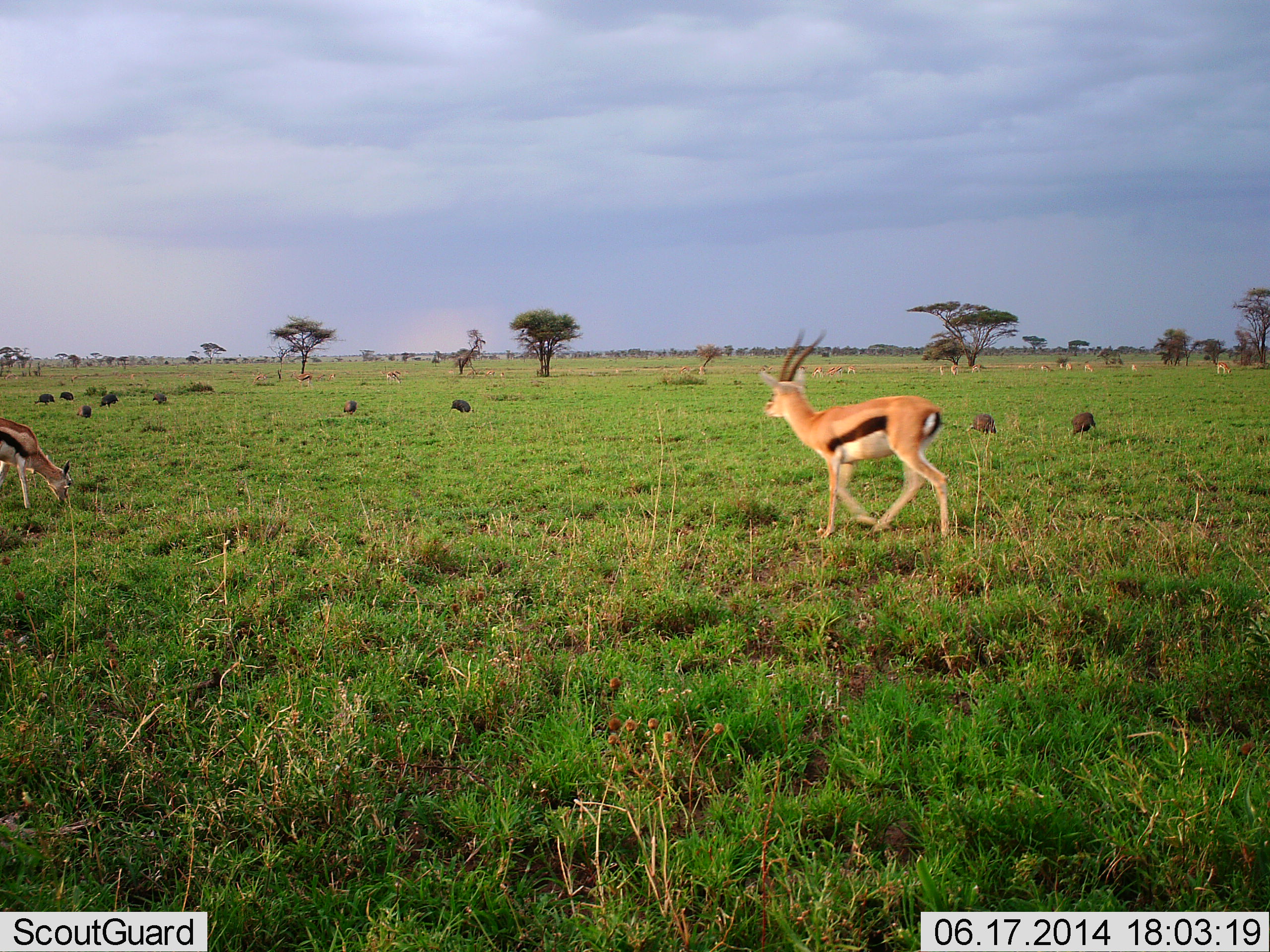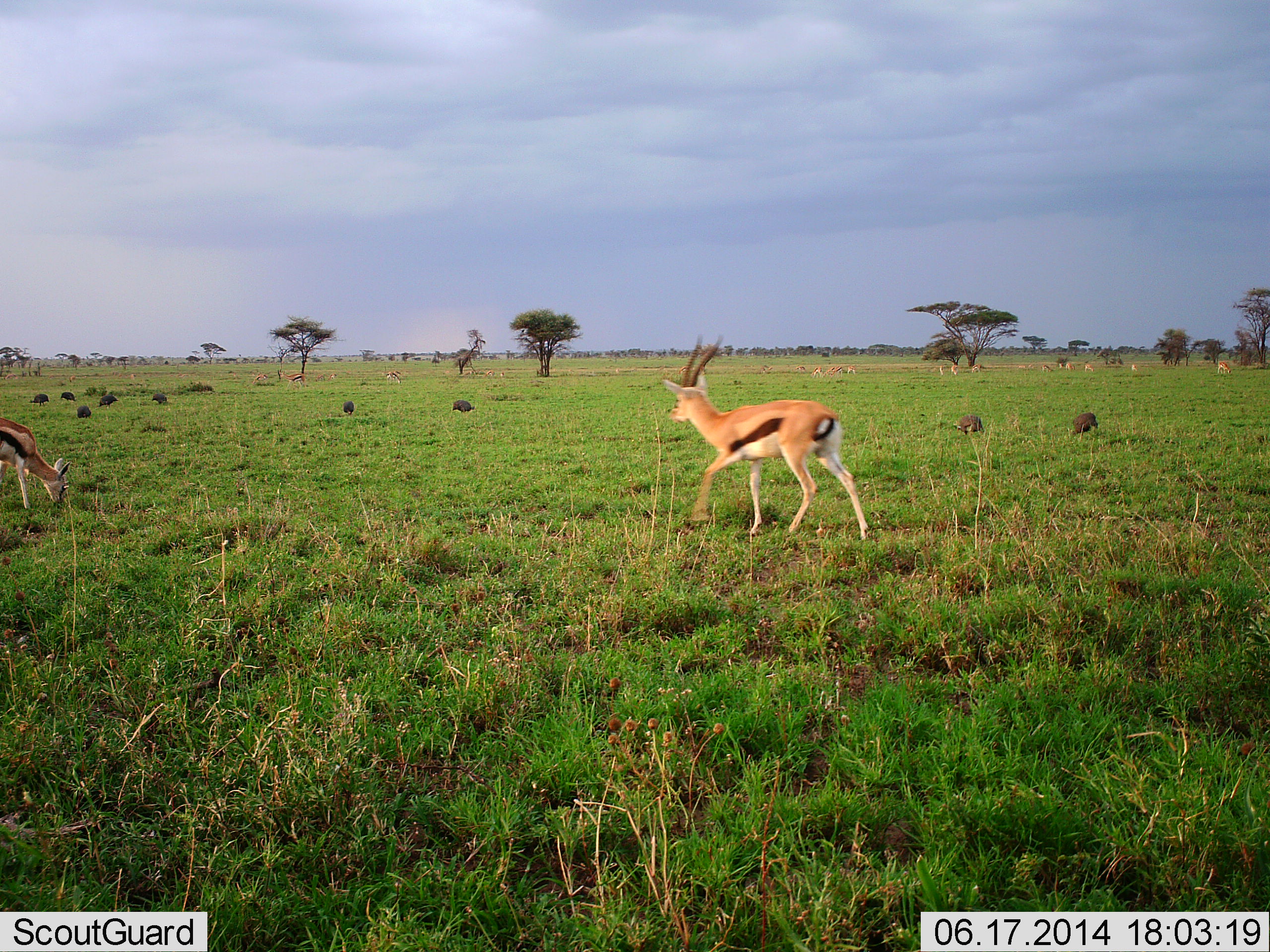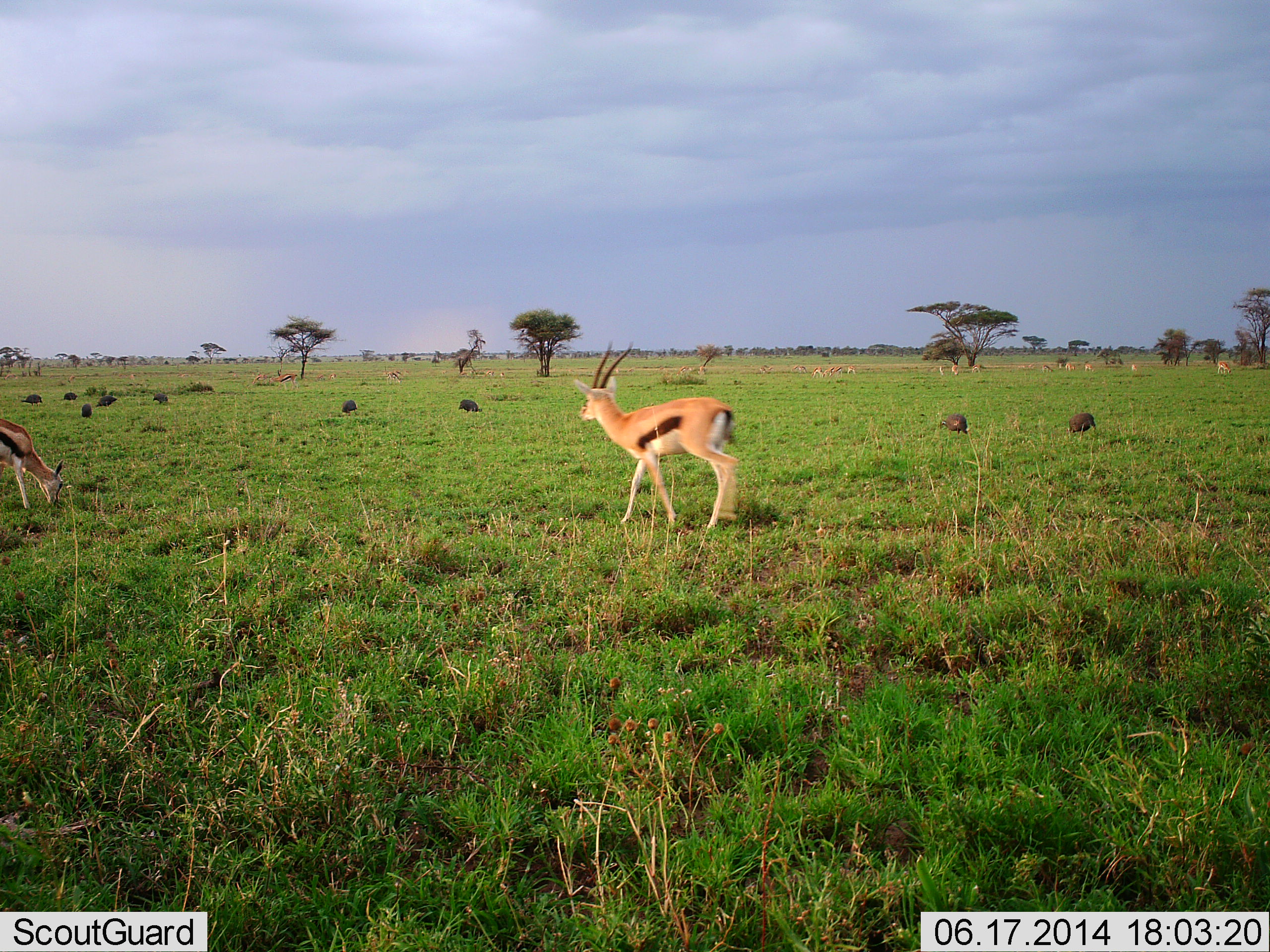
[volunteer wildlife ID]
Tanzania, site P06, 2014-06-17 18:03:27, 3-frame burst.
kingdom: Animalia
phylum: Chordata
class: Mammalia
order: Artiodactyla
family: Bovidae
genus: Eudorcas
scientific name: Eudorcas thomsonii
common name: thomson's gazelle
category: gazellethomsons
Gazellethomsons (thomson's gazelle) (Eudorcas thomsonii), count 2. Behavior (volunteer vote fractions): standing 29%, resting 0%, moving 86%, interacting 0%. Young present (vote fraction): 0%. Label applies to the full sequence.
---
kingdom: Animalia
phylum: Chordata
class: Aves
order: Galliformes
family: Numididae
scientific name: Numididae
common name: guinea fowl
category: guineafowl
Guineafowl (guinea fowl) (Numididae), count 9. Behavior (volunteer vote fractions): standing 20%, resting 0%, moving 30%, interacting 0%. Young present (vote fraction): 0%. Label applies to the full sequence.